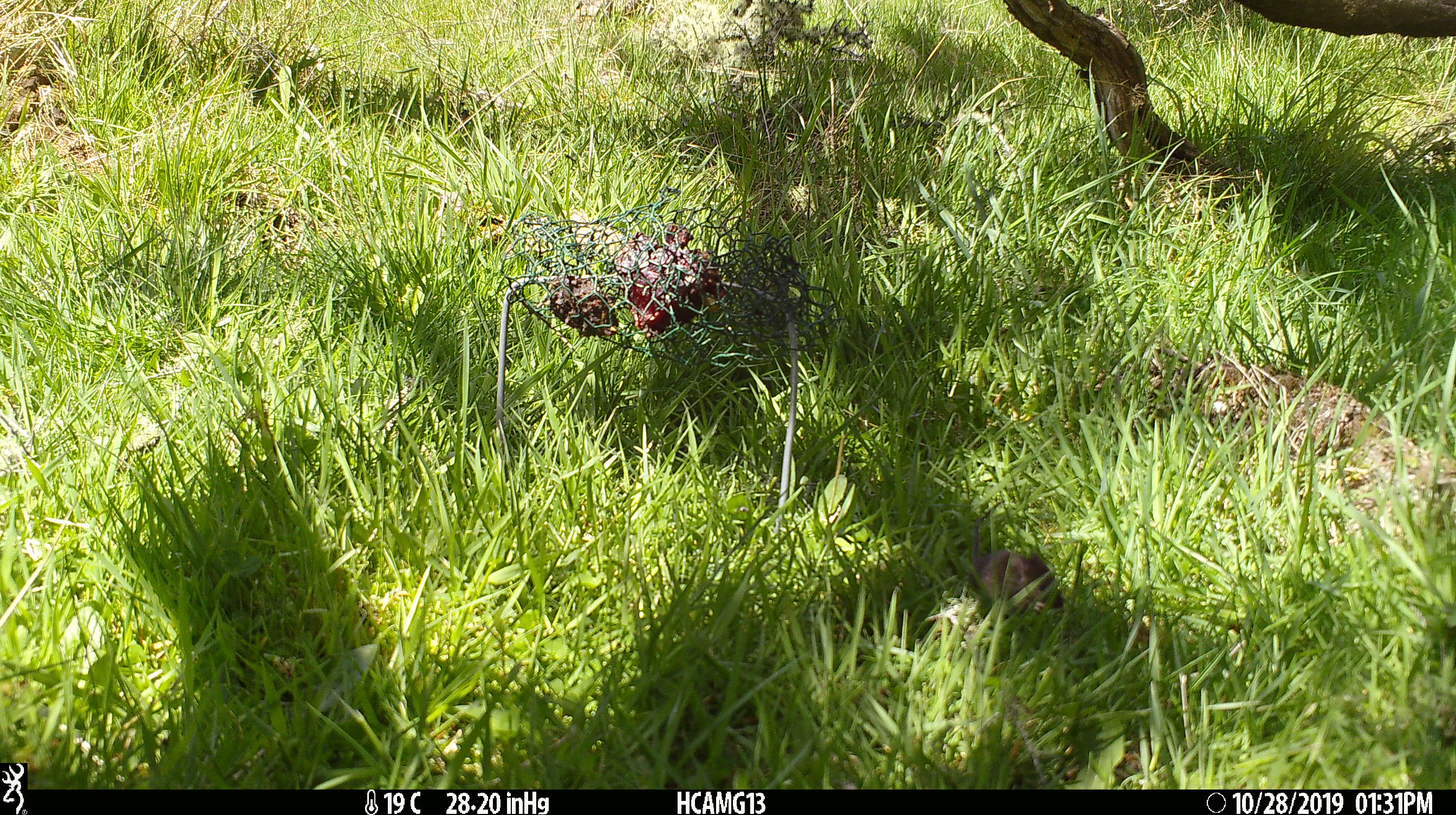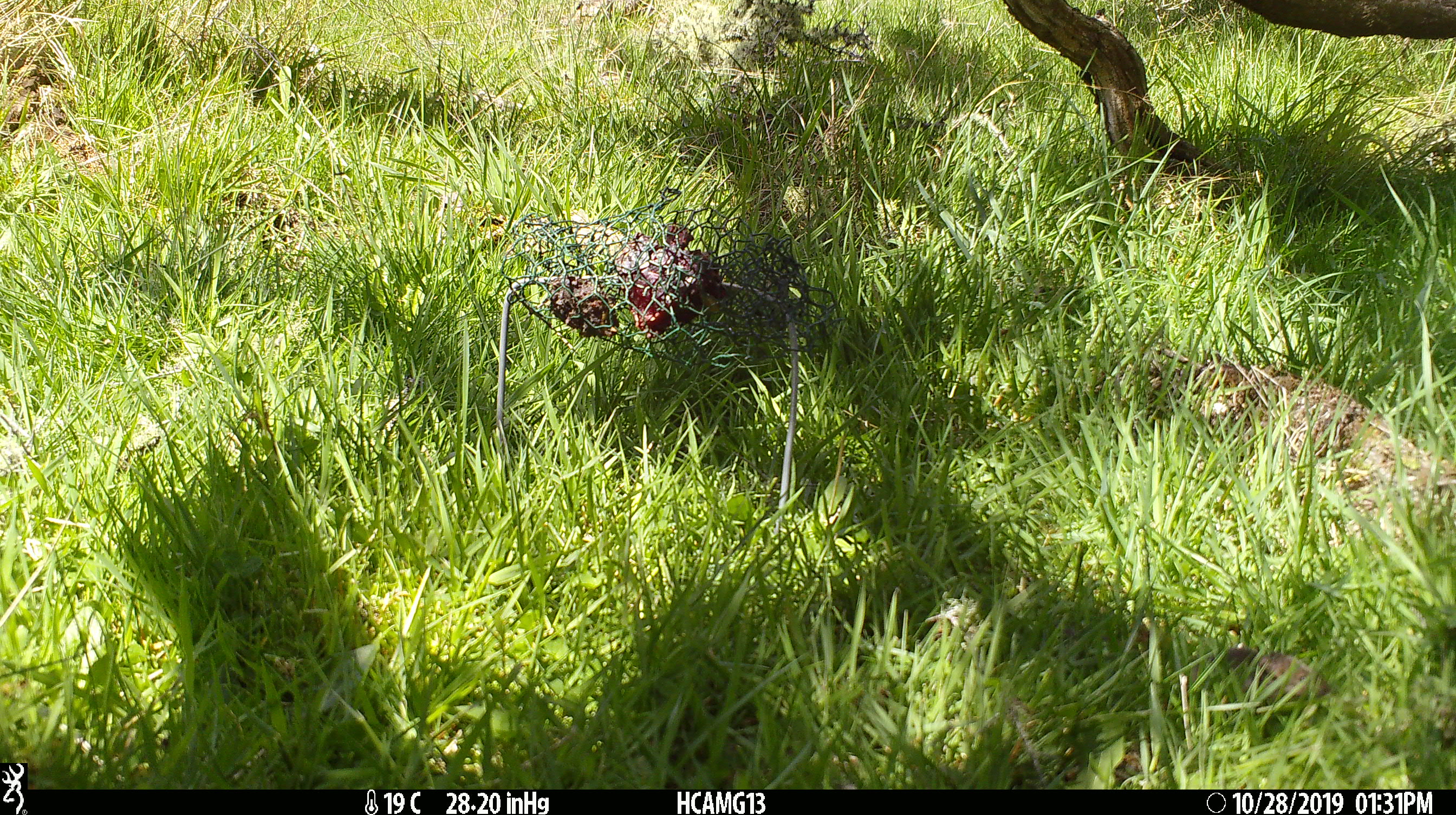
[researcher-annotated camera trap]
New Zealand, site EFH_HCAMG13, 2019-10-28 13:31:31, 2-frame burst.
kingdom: Animalia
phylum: Chordata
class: Mammalia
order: Rodentia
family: Muridae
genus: Mus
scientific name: Mus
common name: mouse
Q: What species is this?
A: Mouse (Mus).